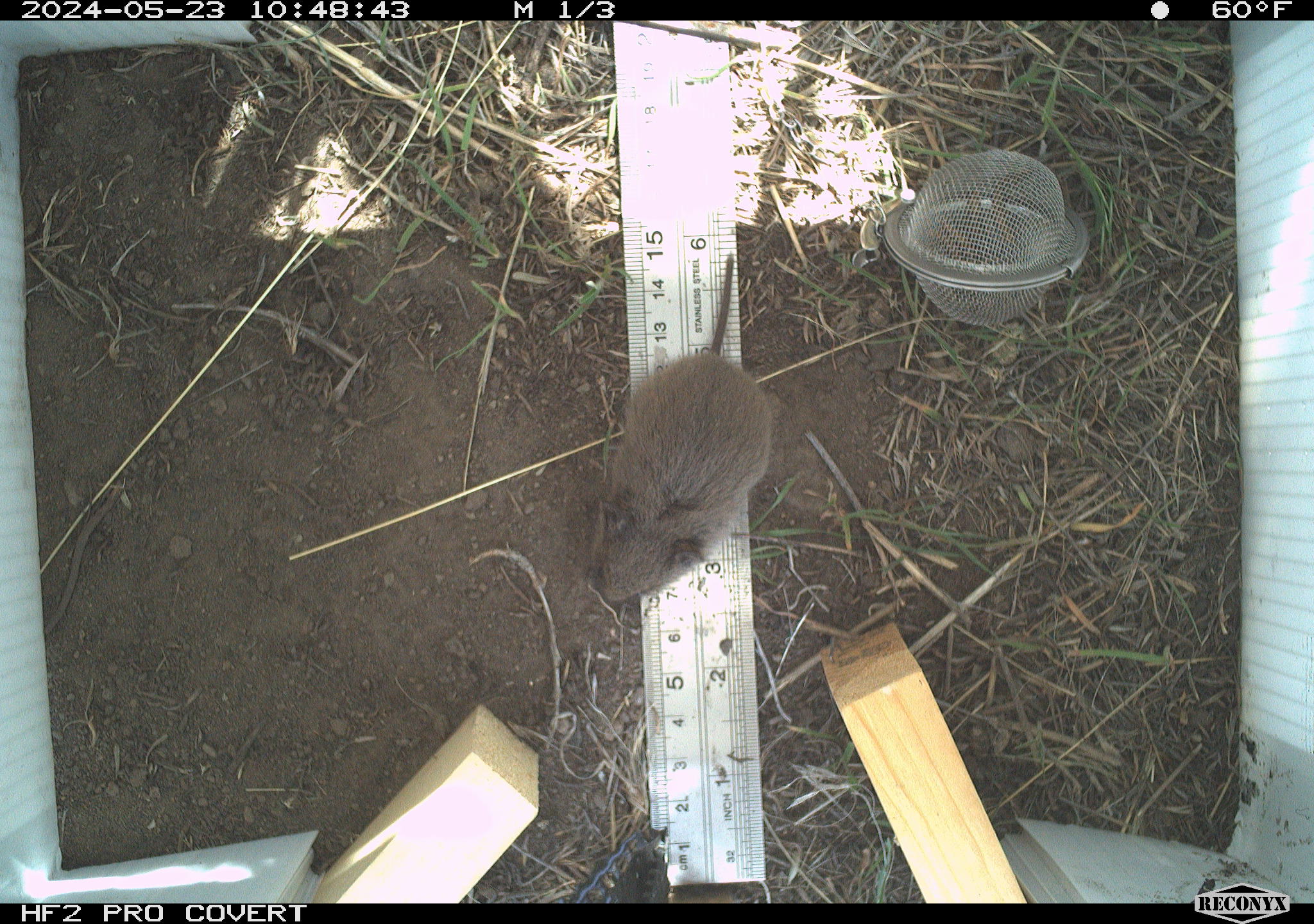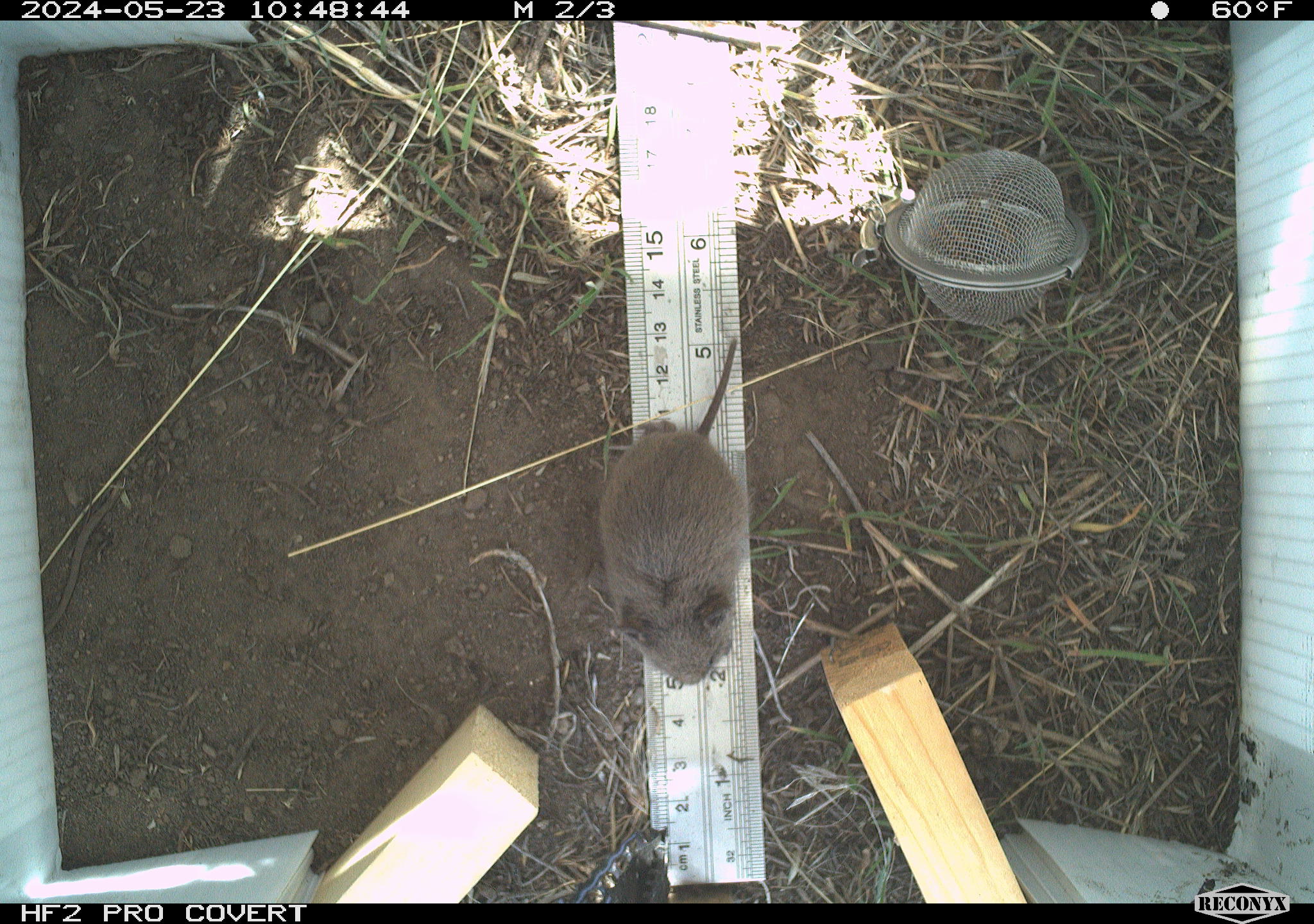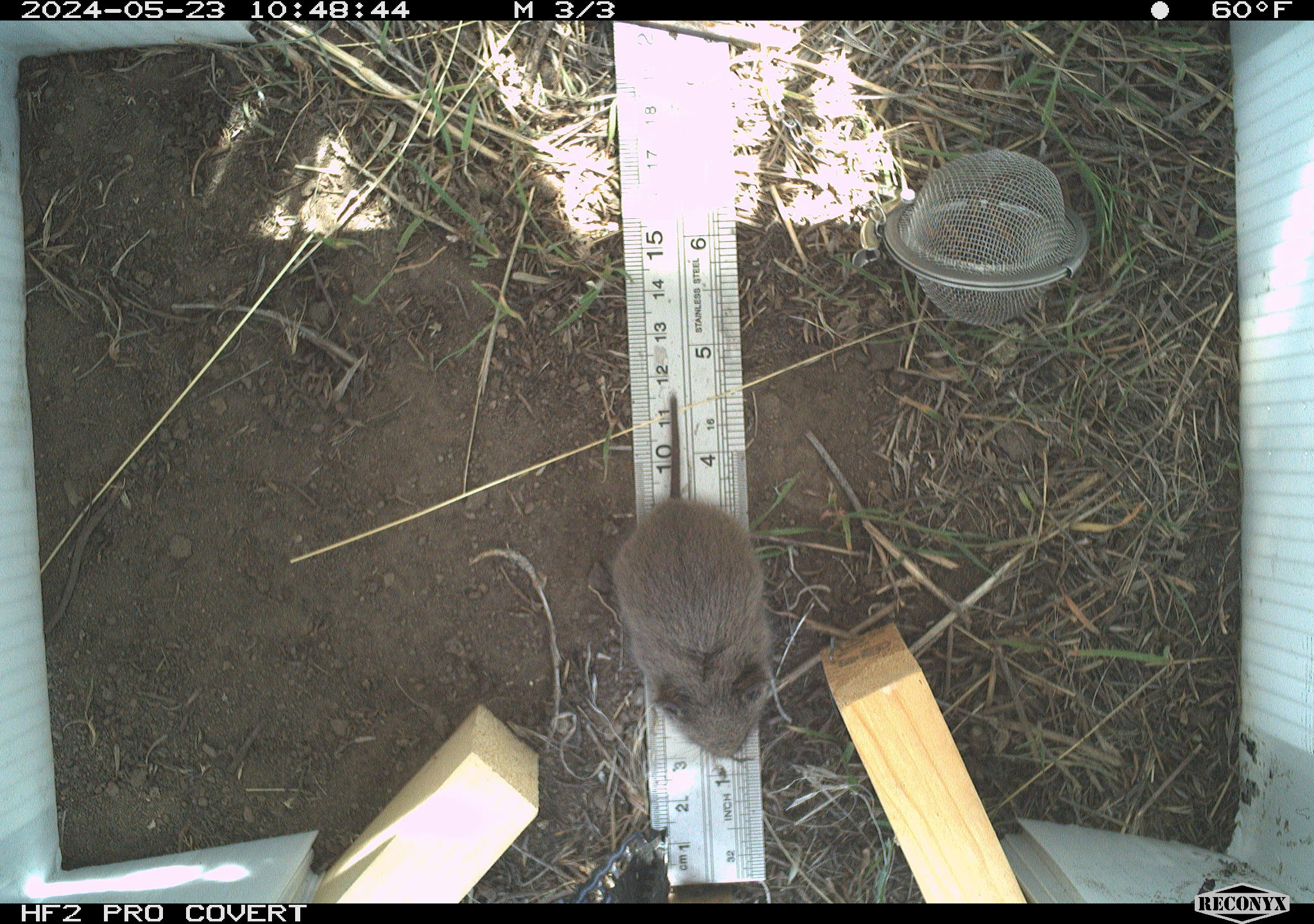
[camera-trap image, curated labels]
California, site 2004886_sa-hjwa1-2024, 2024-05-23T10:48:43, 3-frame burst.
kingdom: Animalia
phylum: Chordata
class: Mammalia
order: Rodentia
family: Cricetidae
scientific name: Cricetidae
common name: hamsters, voles, lemmings, and allies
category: cricetidae family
Cricetidae family (hamsters, voles, lemmings, and allies) (Cricetidae).